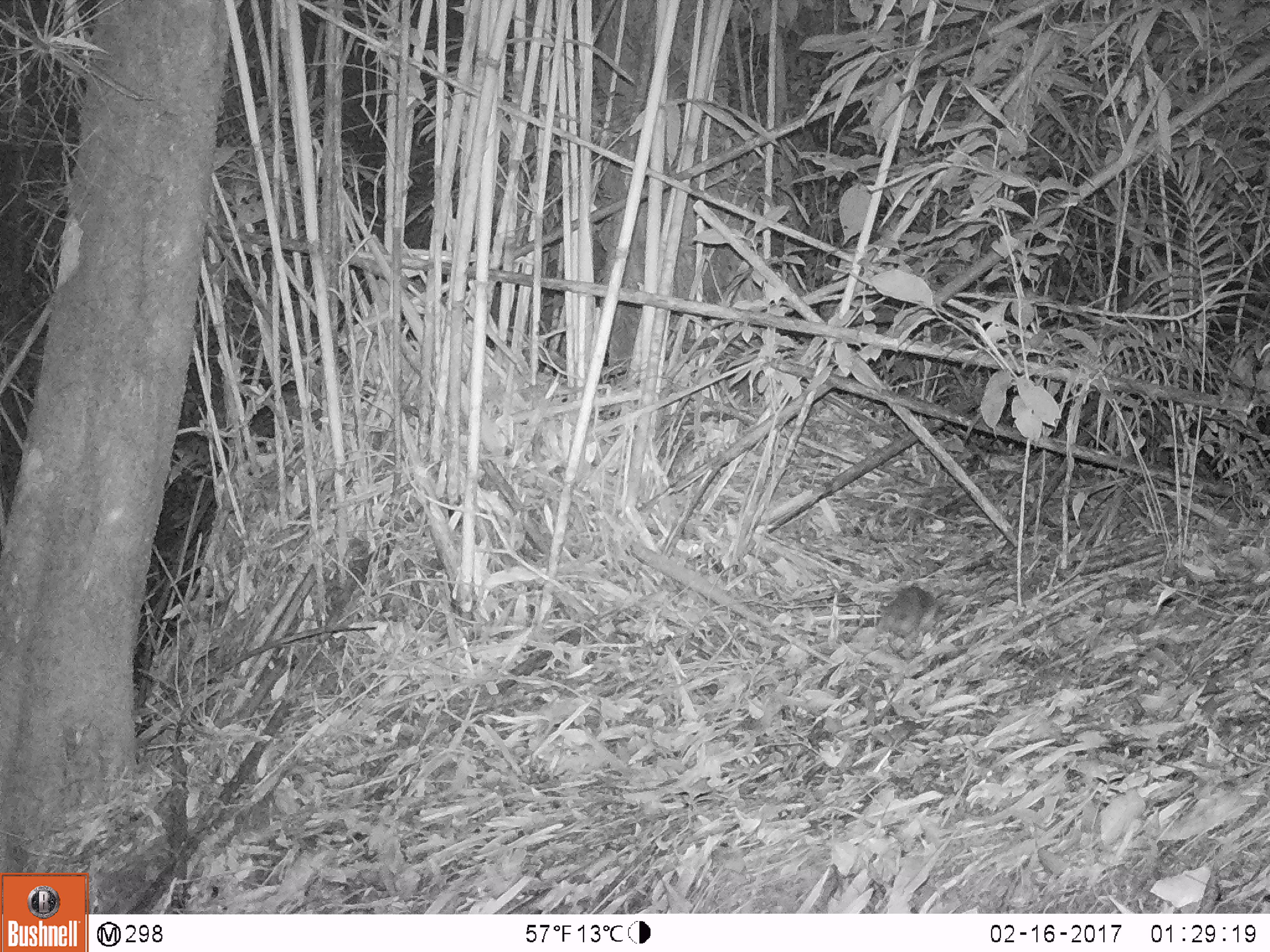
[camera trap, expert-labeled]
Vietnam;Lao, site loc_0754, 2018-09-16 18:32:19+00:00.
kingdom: Animalia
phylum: Chordata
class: Mammalia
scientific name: Mammalia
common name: mammal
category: unidentified small mammal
Unidentified small mammal (mammal) (Mammalia). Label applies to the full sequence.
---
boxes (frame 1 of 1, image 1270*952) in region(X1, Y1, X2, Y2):
unidentified small mammal: region(876, 585, 936, 639)